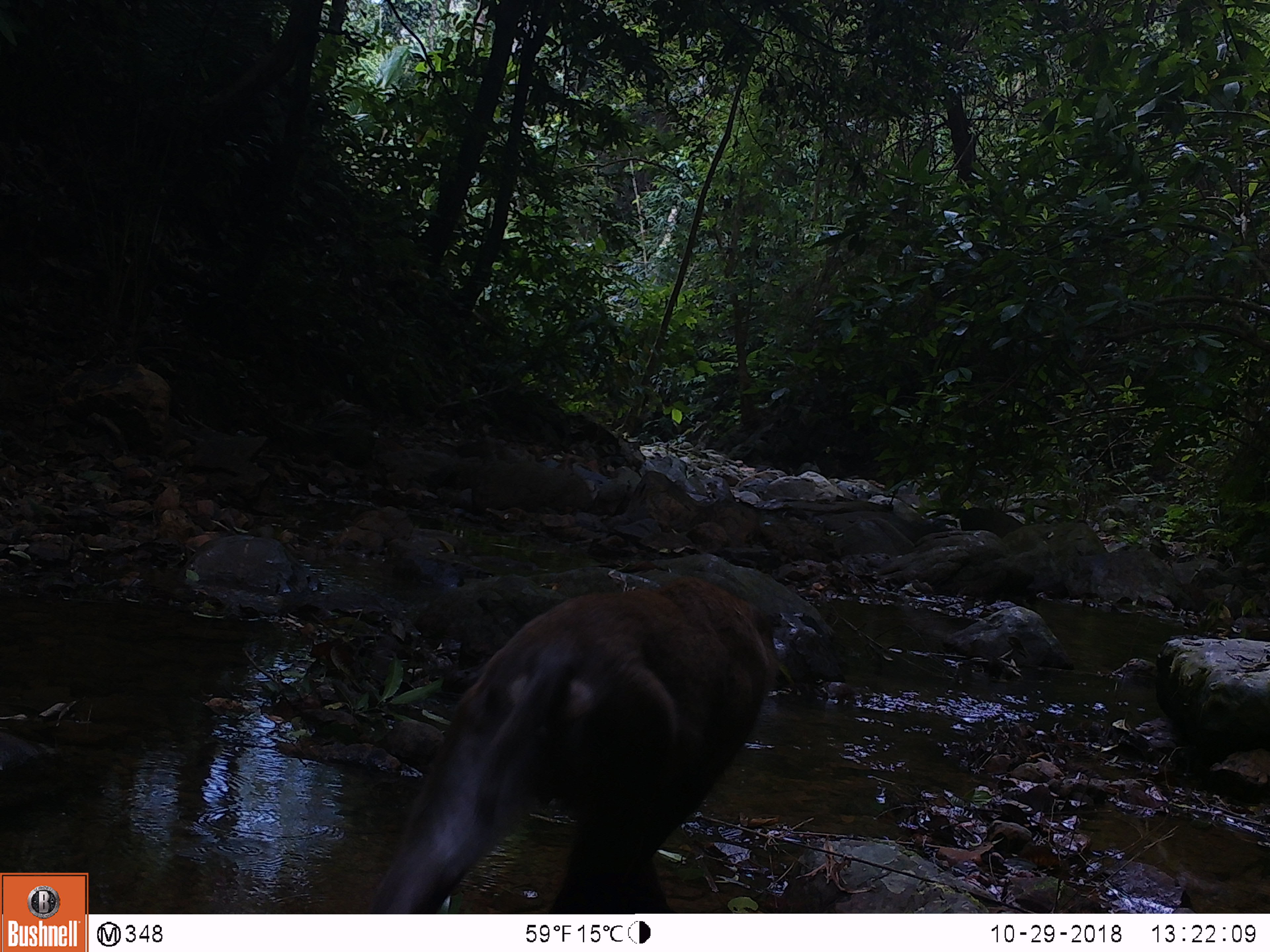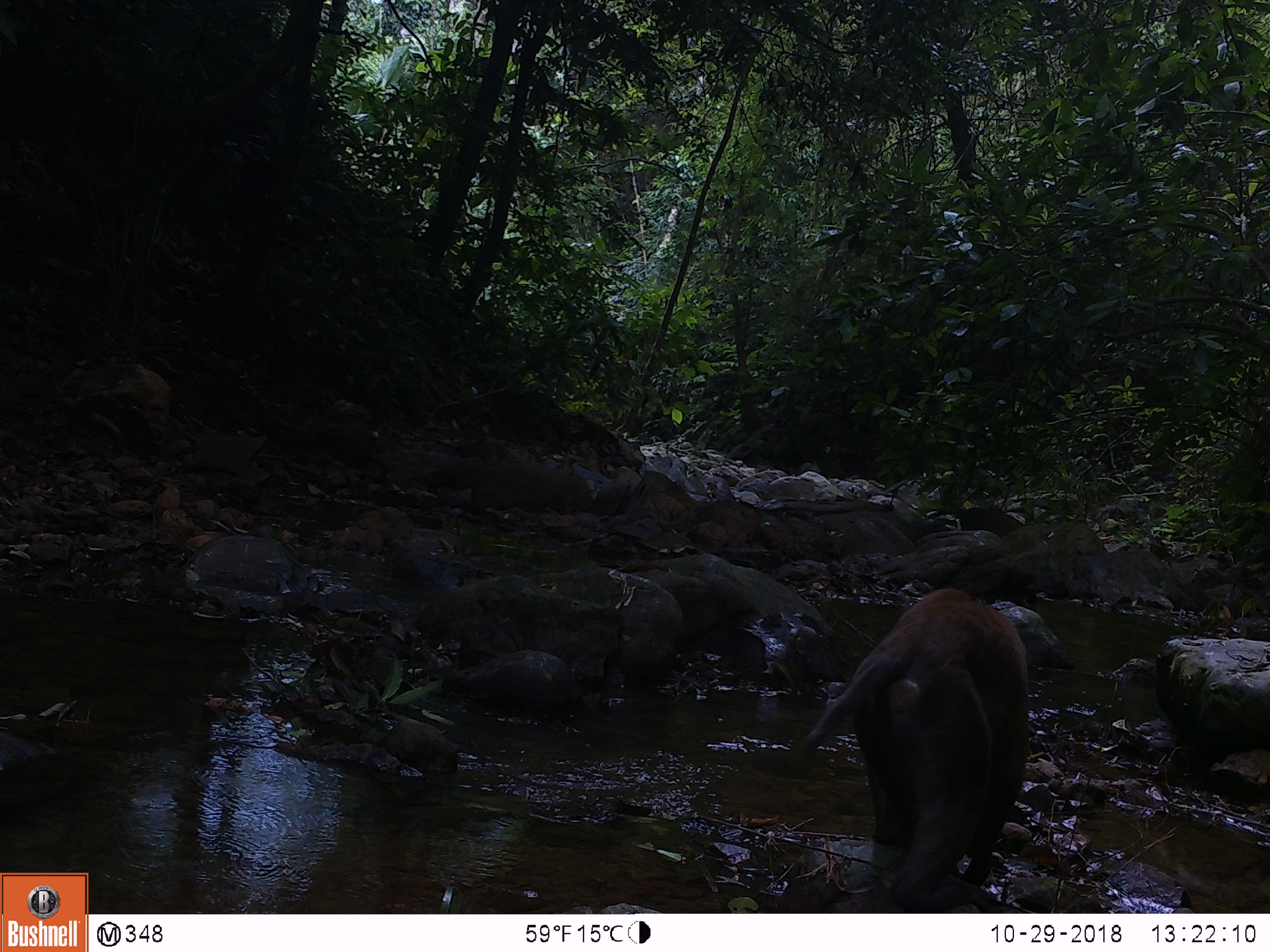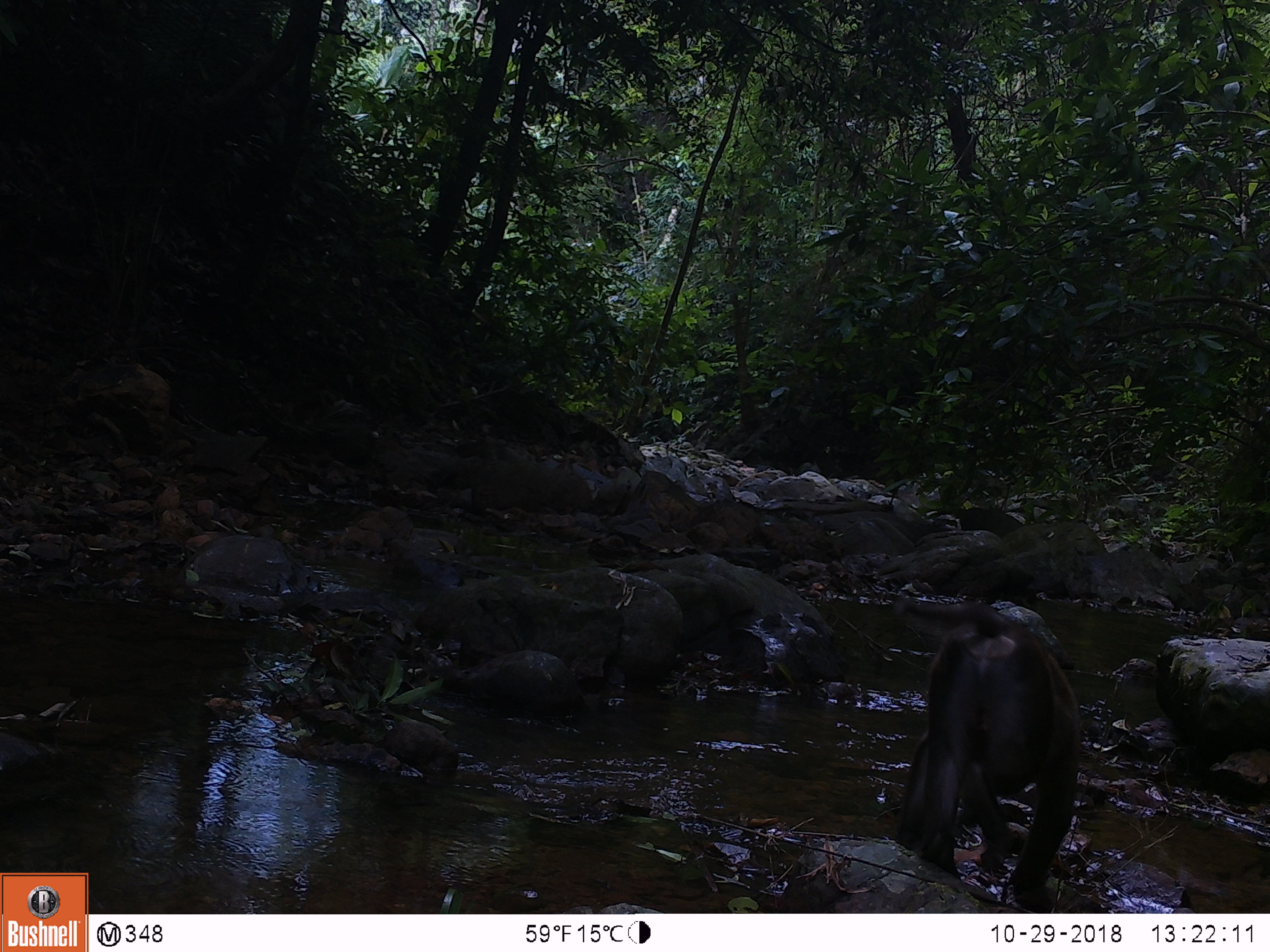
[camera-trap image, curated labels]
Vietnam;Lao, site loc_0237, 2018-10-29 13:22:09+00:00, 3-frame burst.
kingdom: Animalia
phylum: Chordata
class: Mammalia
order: Primates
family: Cercopithecidae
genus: Macaca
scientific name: Macaca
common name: macaques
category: assam or rhesus macaque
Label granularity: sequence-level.